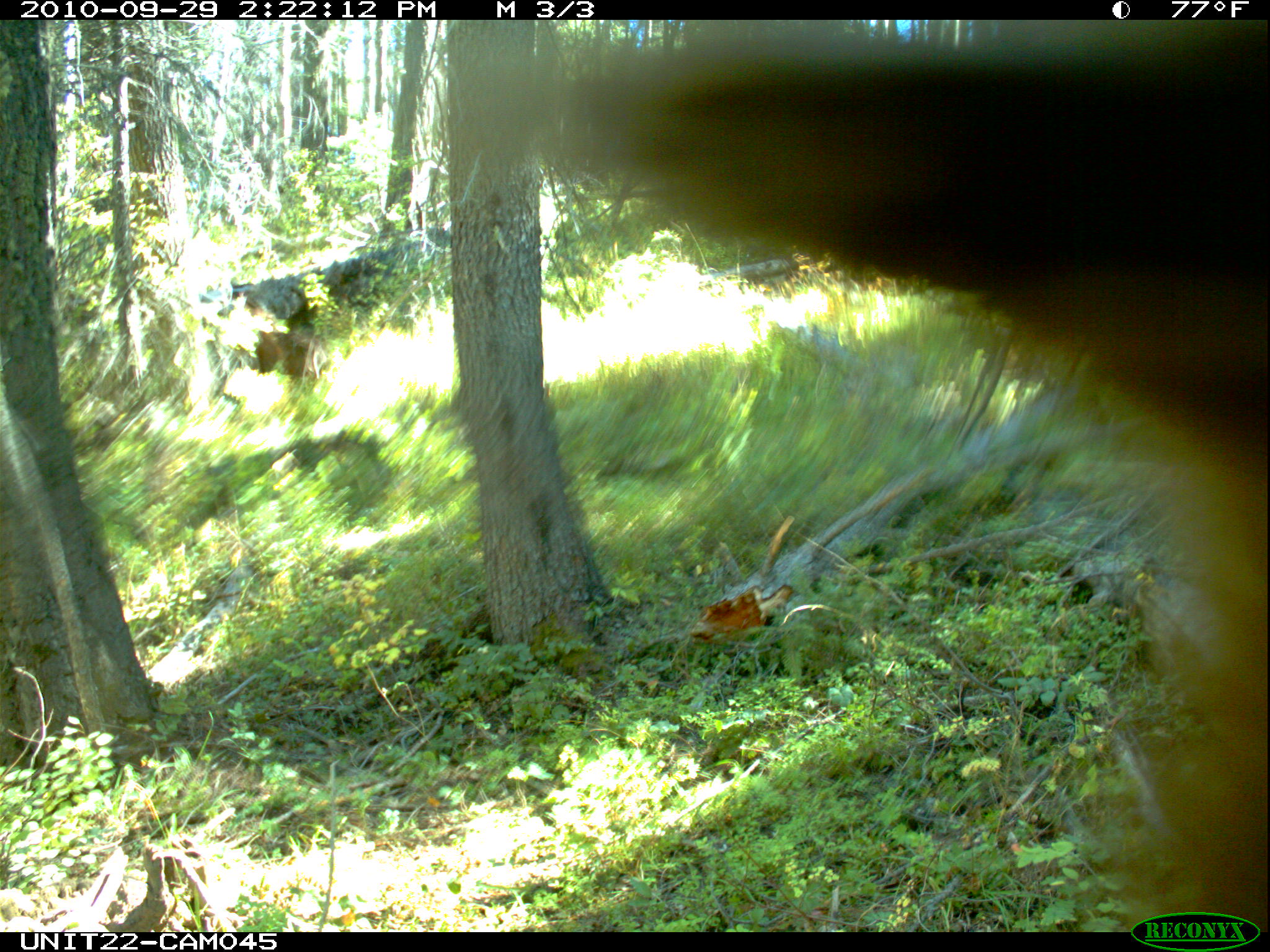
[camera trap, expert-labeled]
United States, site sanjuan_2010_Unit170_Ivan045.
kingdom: Animalia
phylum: Chordata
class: Mammalia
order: Carnivora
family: Ursidae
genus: Ursus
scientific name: Ursus americanus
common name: american black bear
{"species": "Ursus americanus (american black bear)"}